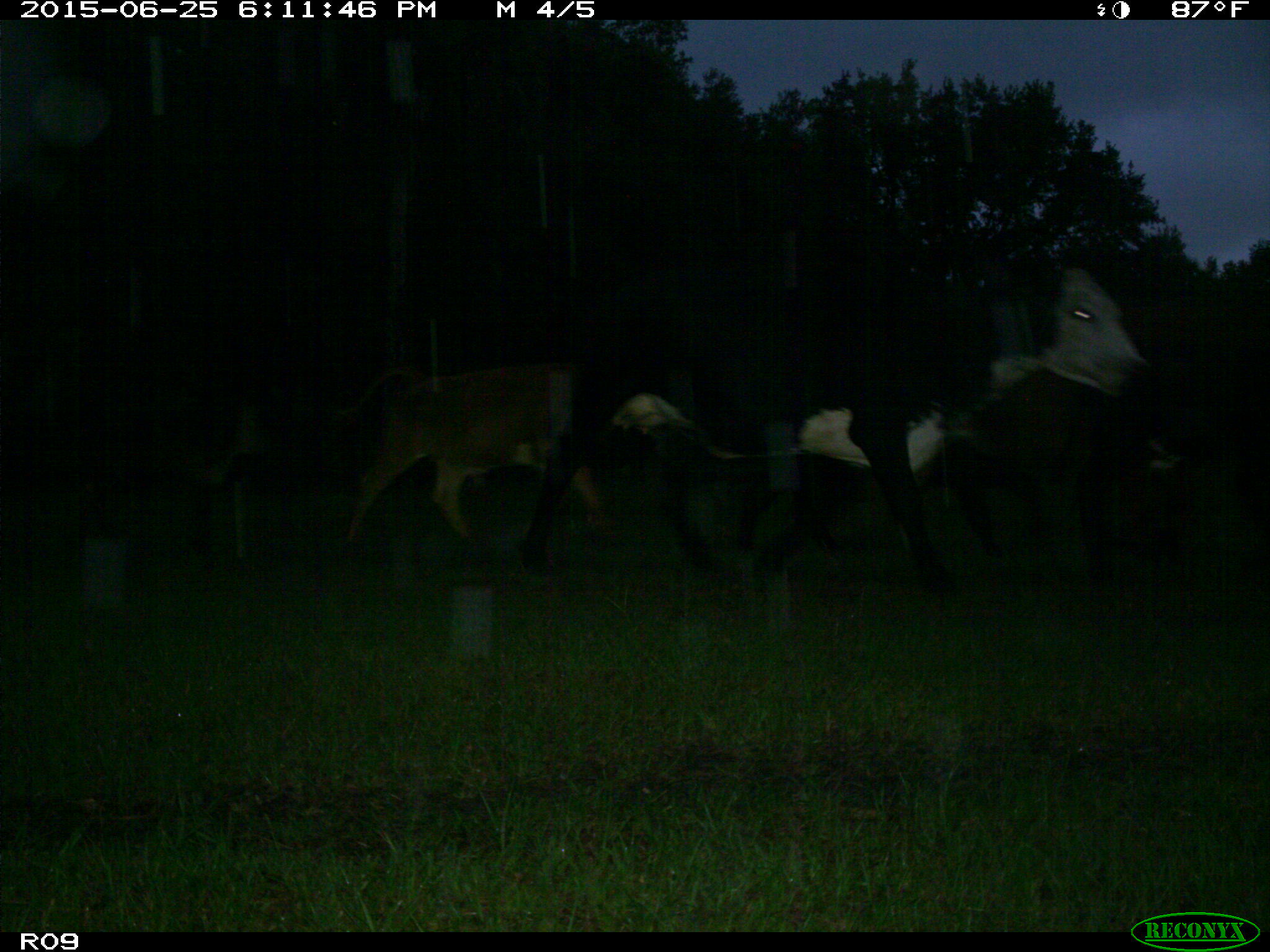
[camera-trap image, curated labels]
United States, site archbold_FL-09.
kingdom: Animalia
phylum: Chordata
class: Mammalia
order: Artiodactyla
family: Bovidae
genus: Bos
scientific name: Bos taurus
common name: domestic cow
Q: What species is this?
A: Bos taurus (domestic cow).